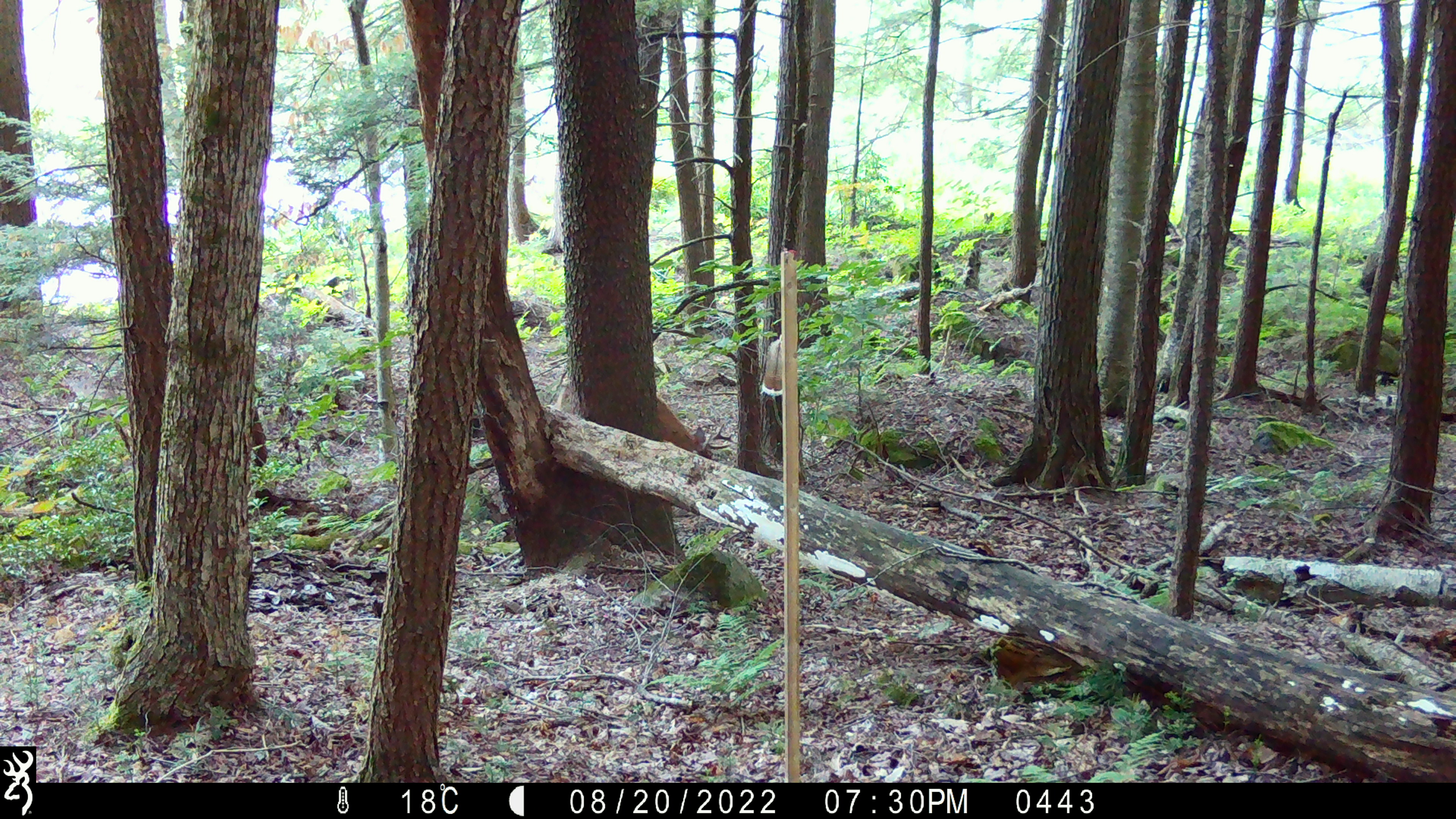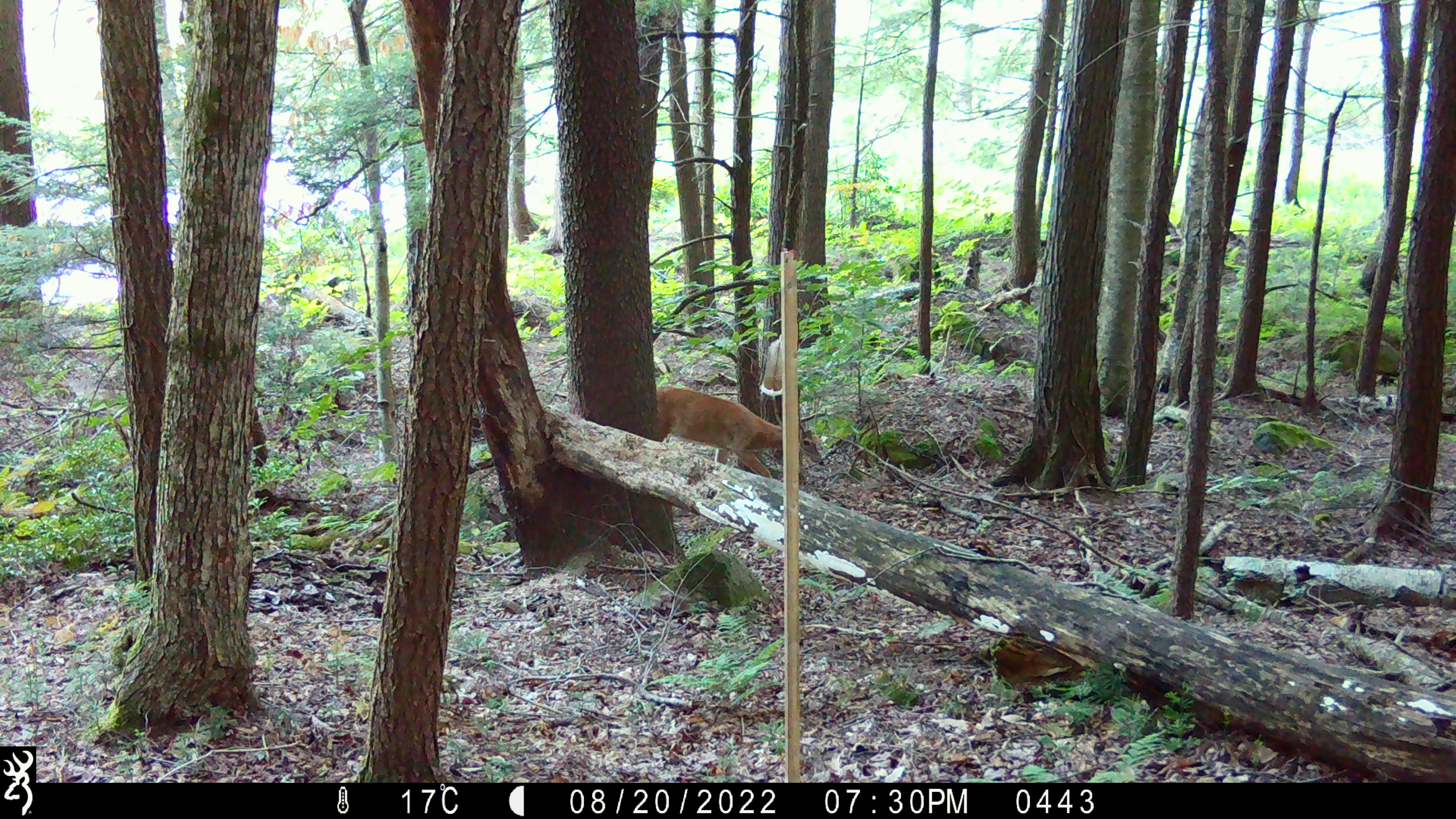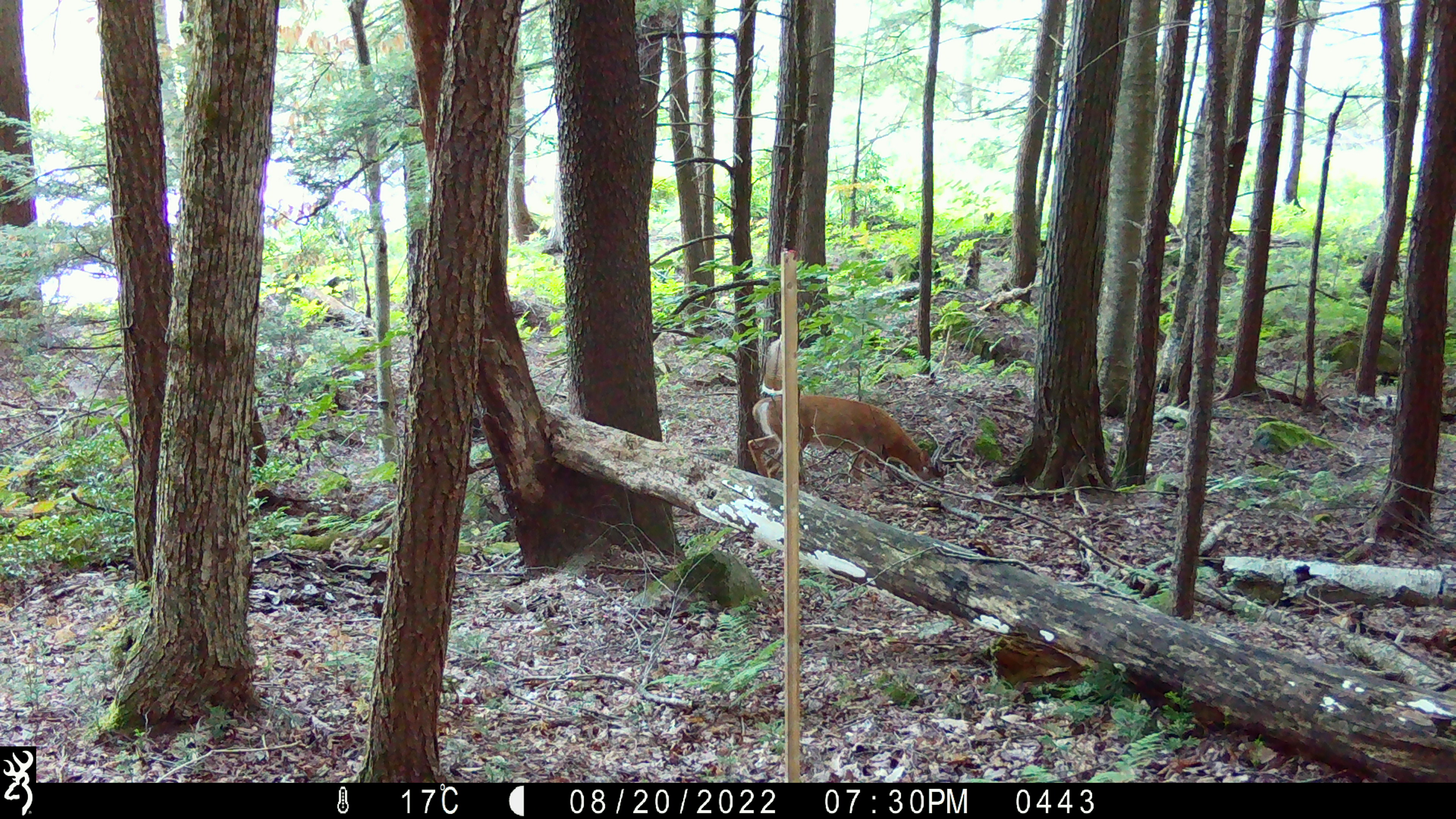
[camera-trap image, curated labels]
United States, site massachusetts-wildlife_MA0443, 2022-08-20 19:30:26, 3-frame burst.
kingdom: Animalia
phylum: Chordata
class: Mammalia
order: Artiodactyla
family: Cervidae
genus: Odocoileus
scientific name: Odocoileus virginianus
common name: white-tailed deer